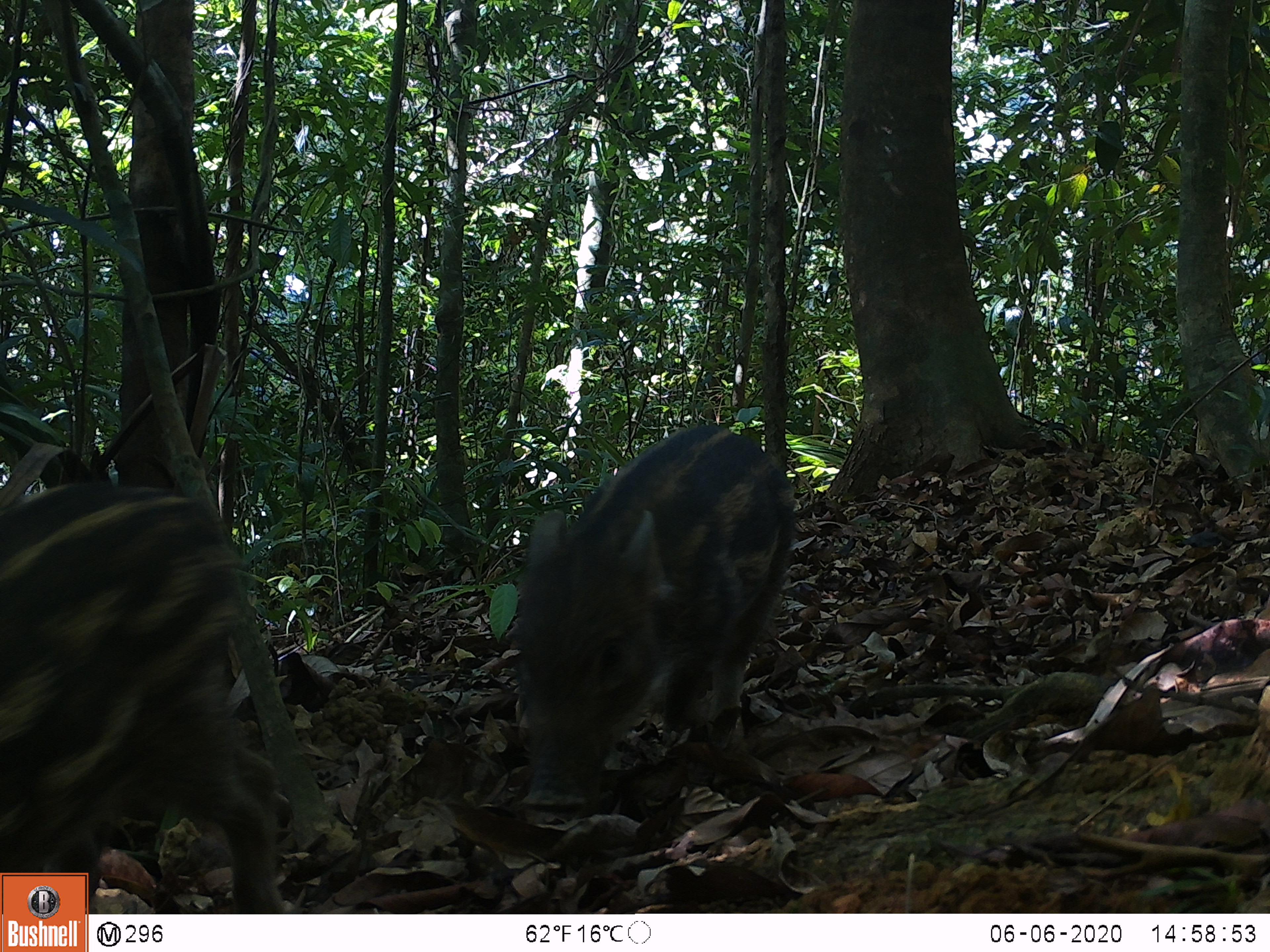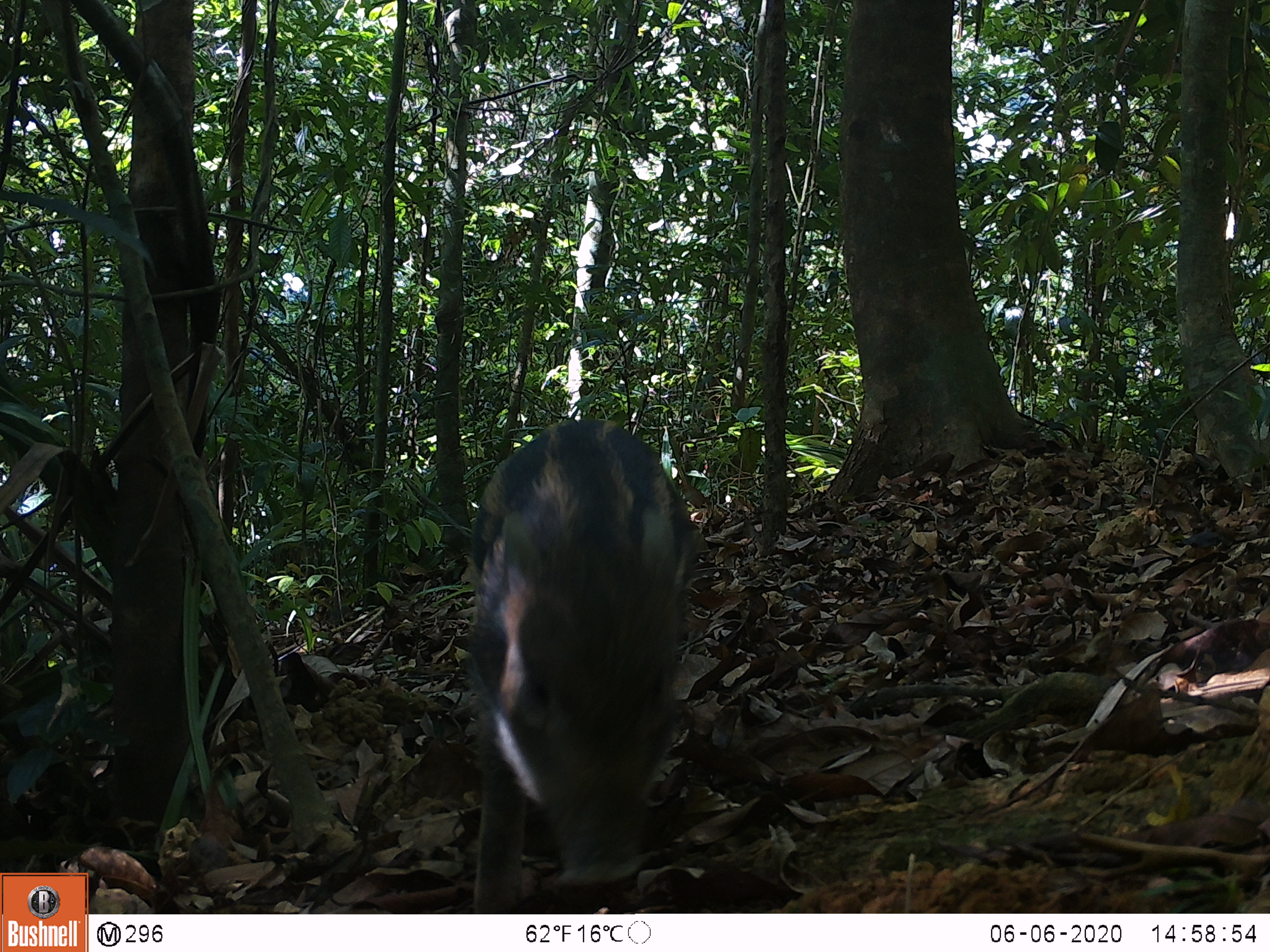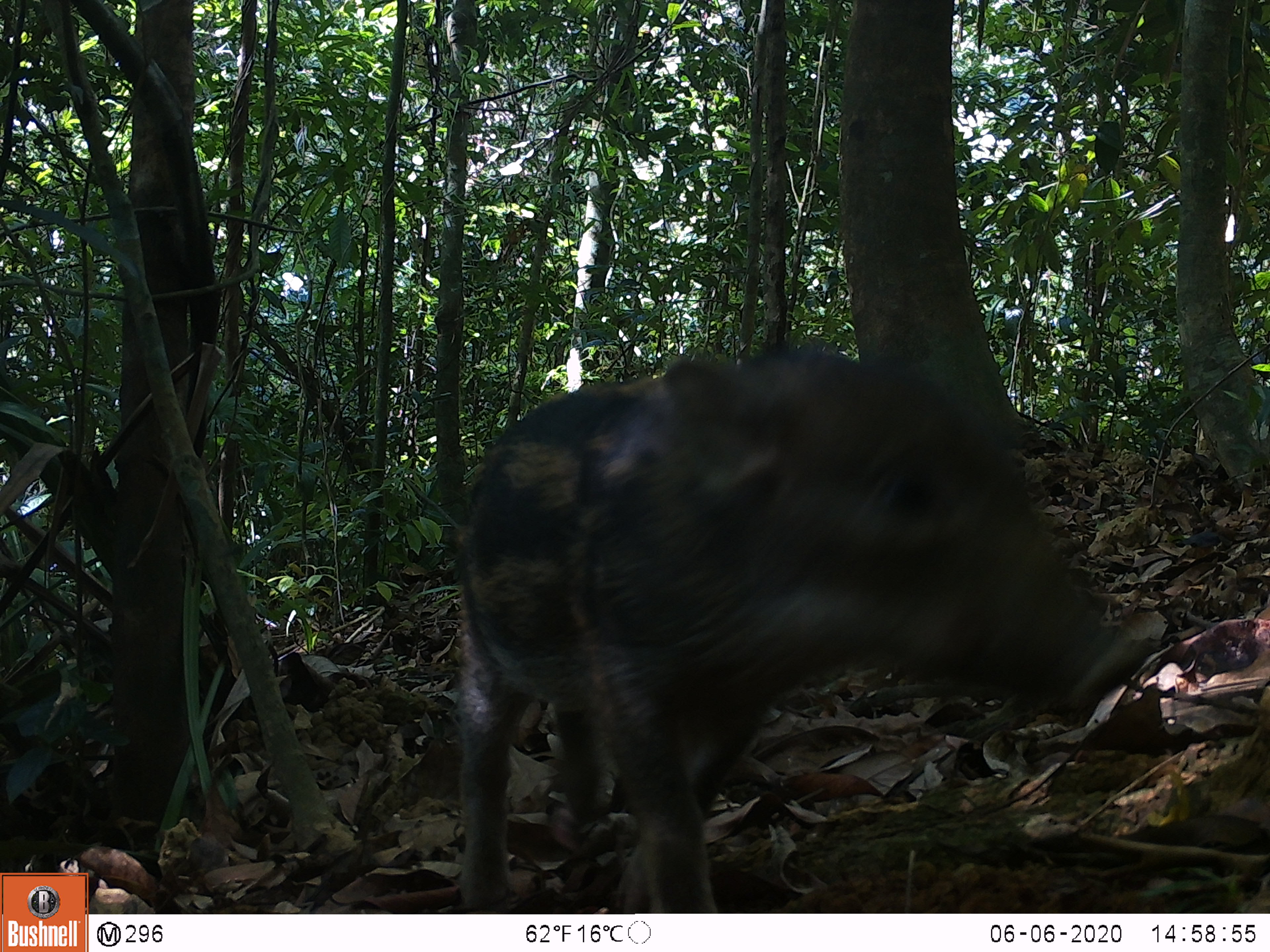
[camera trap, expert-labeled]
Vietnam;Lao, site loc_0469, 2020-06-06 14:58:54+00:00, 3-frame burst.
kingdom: Animalia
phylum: Chordata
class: Mammalia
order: Artiodactyla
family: Suidae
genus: Sus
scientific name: Sus scrofa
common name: eurasian wild pig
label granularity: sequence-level